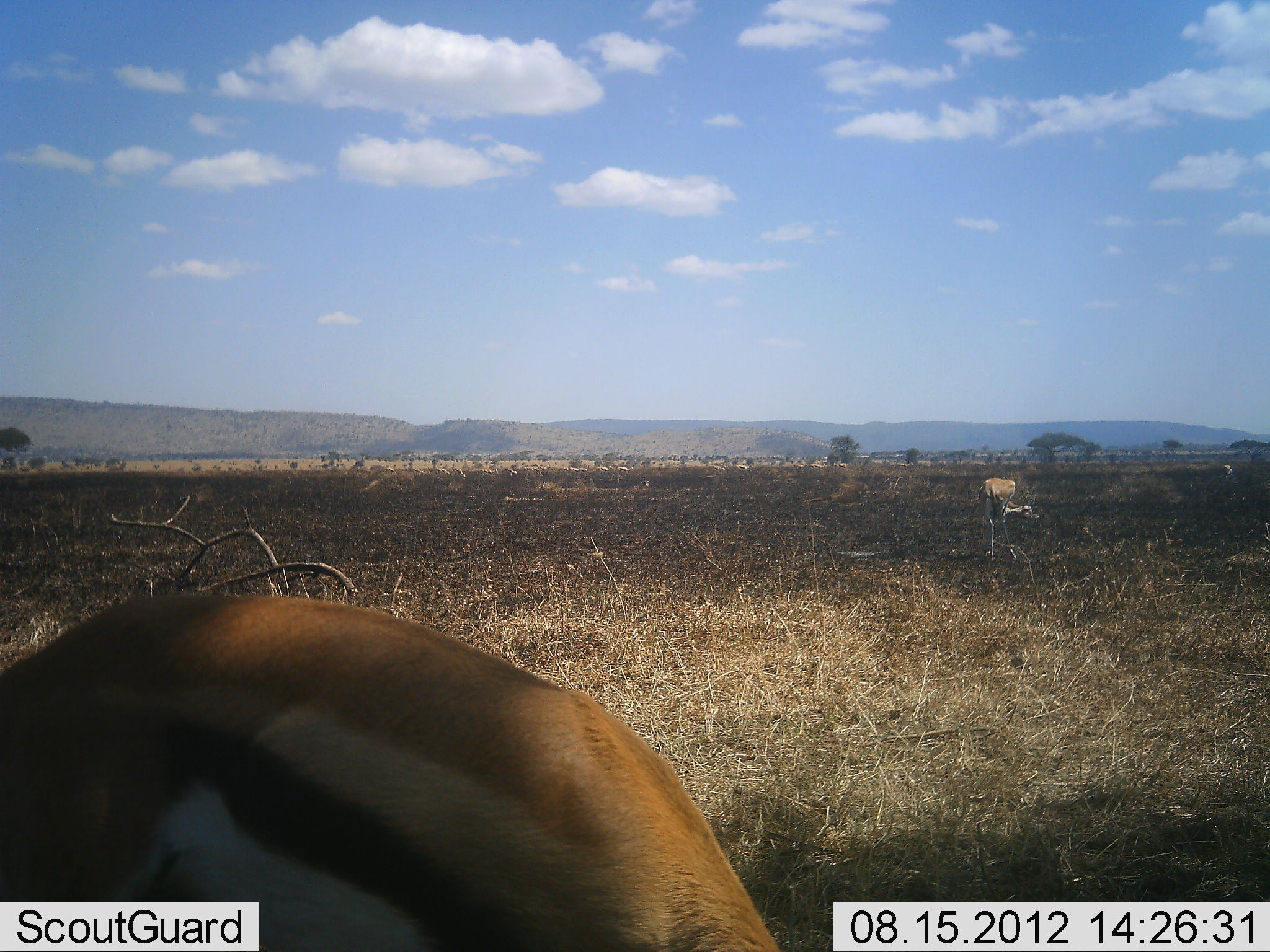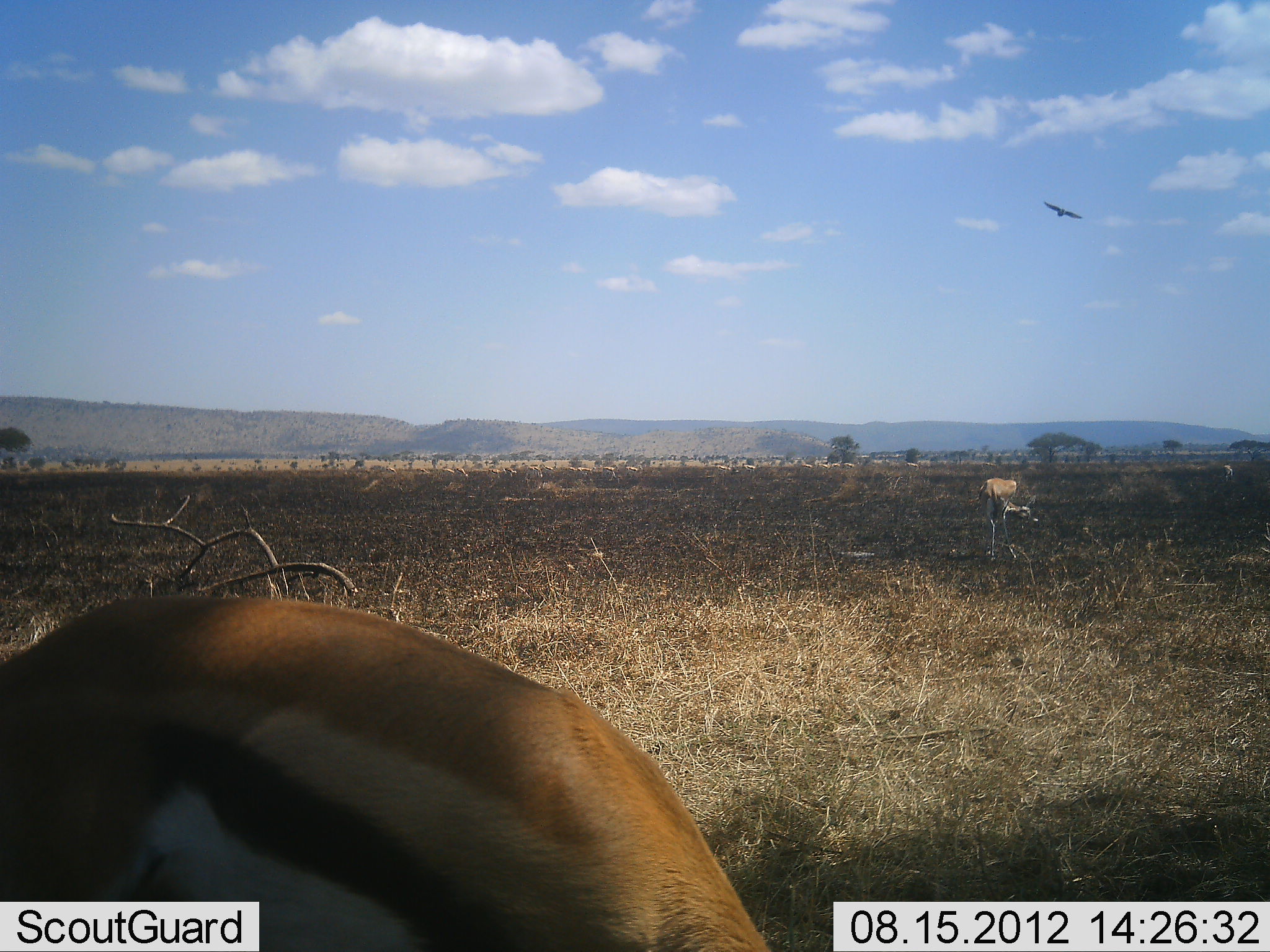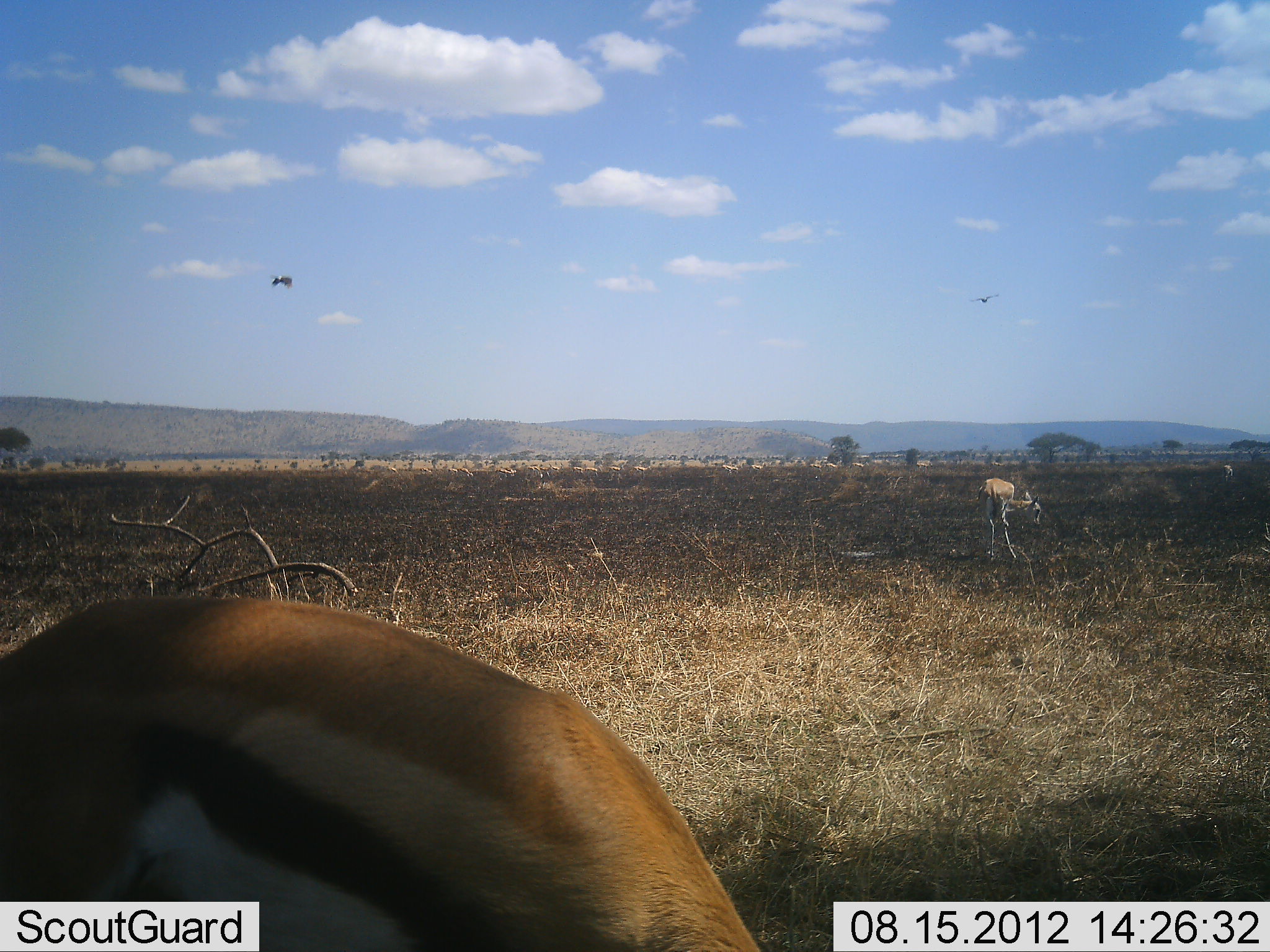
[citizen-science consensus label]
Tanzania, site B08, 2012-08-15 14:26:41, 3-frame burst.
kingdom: Animalia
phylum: Chordata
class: Mammalia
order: Artiodactyla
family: Bovidae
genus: Eudorcas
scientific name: Eudorcas thomsonii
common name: thomson's gazelle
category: gazellethomsons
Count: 2.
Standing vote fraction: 71%.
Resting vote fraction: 6%.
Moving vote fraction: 24%.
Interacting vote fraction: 0%.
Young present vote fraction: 0%.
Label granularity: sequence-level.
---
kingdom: Animalia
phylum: Chordata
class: Aves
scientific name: Aves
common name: bird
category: otherbird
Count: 1.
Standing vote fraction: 0%.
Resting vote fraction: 0%.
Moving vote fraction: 100%.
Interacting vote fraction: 0%.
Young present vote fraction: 0%.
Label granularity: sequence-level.